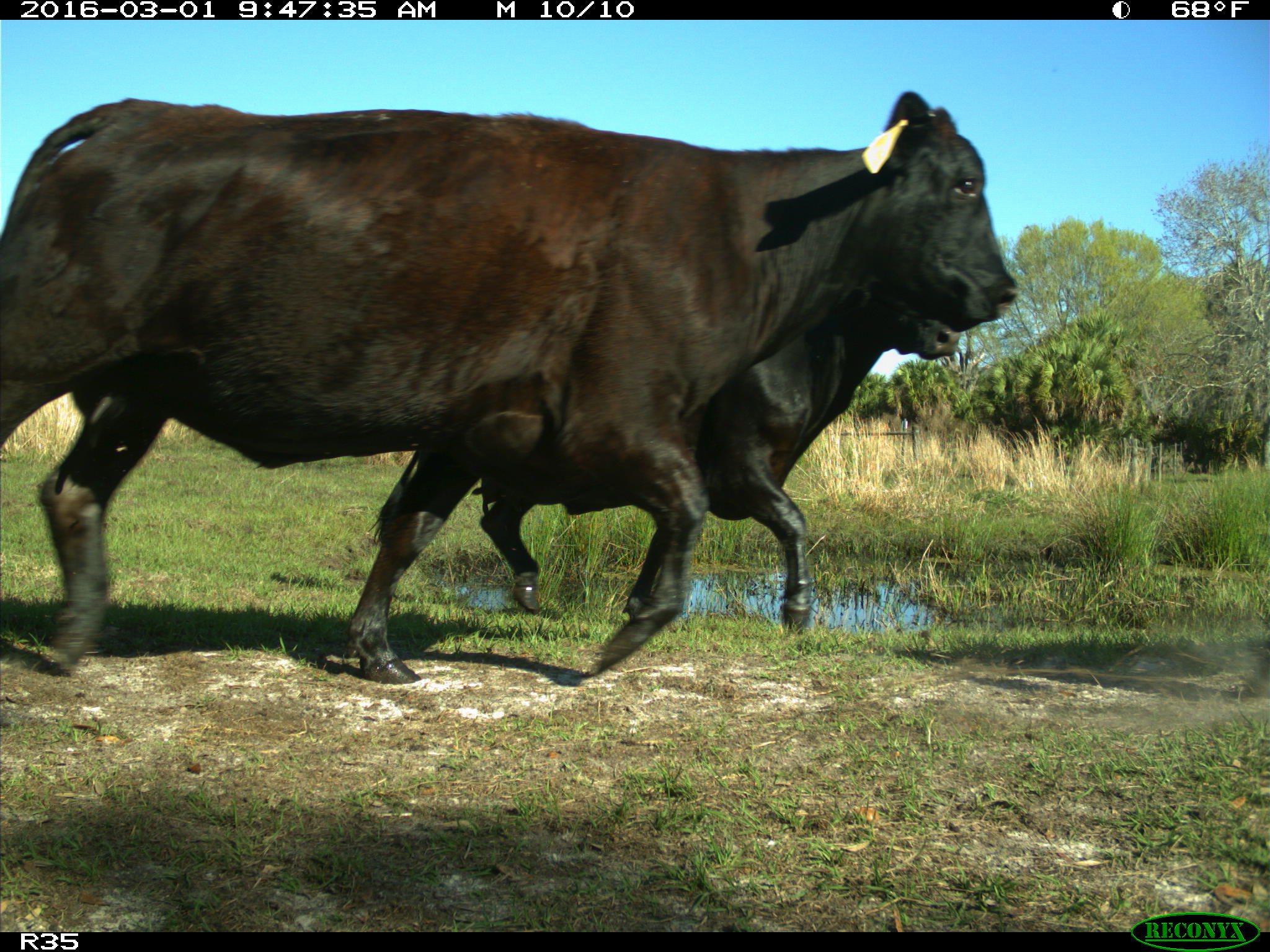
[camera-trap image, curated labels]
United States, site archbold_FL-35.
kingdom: Animalia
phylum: Chordata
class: Mammalia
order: Artiodactyla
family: Bovidae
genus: Bos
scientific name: Bos taurus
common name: domestic cow